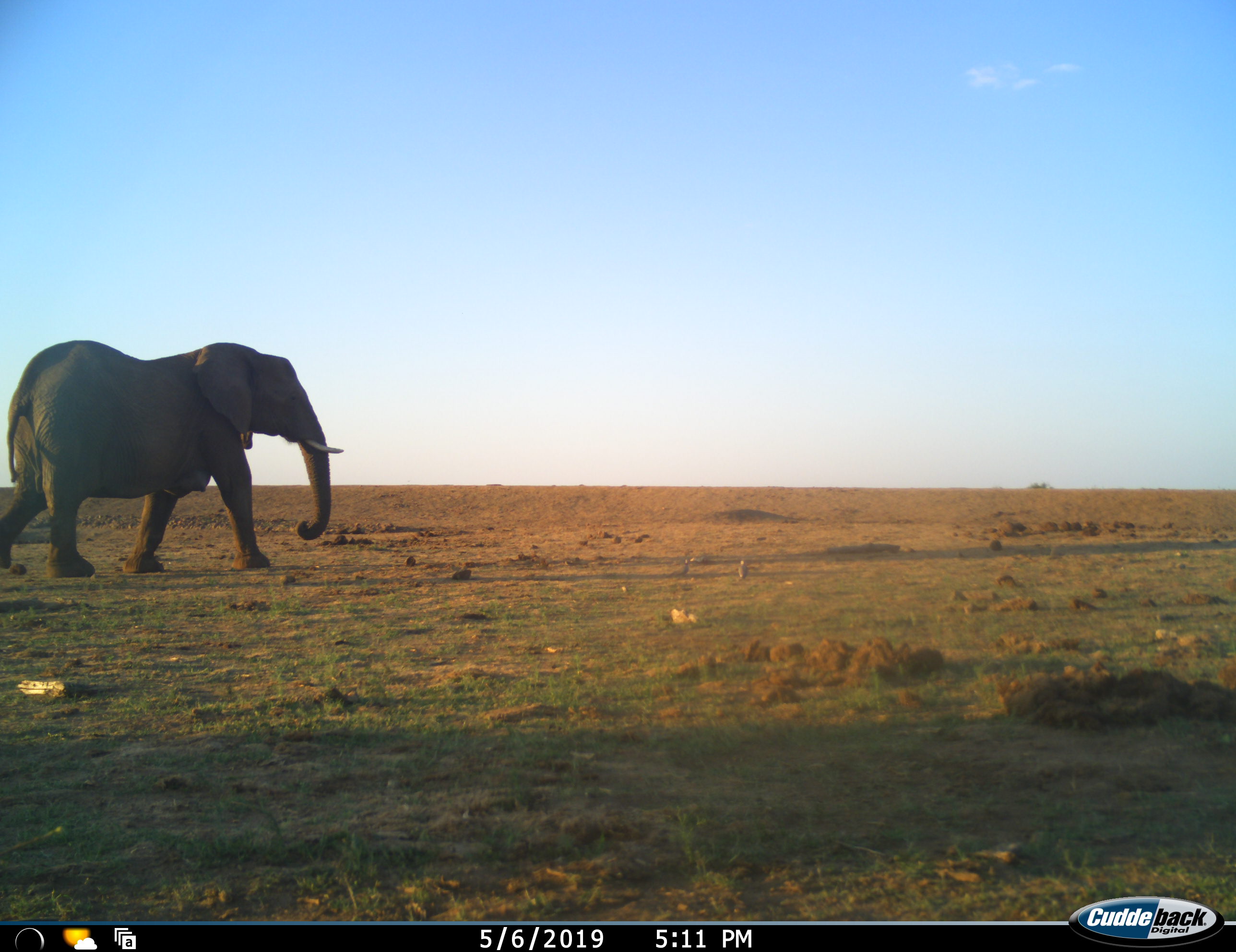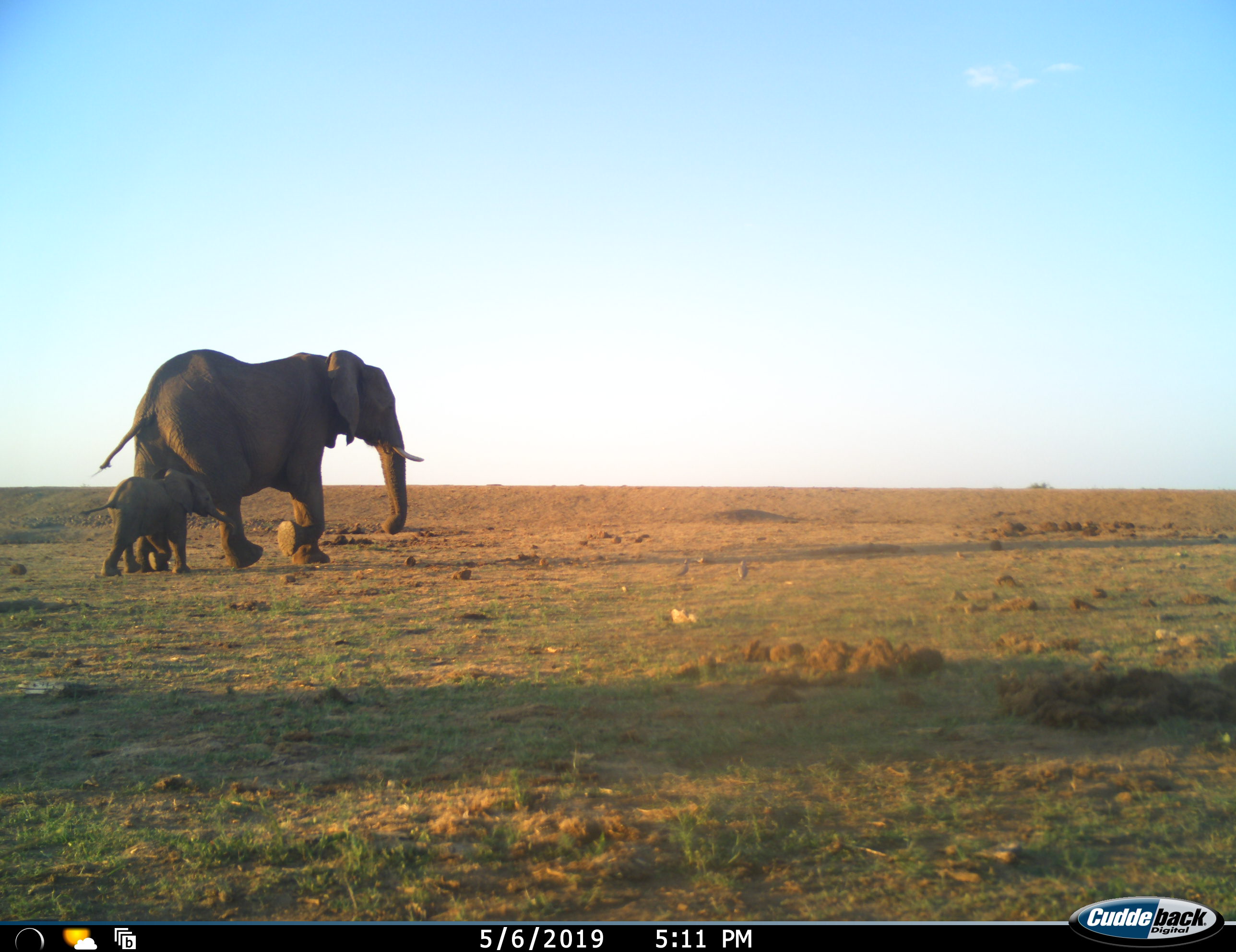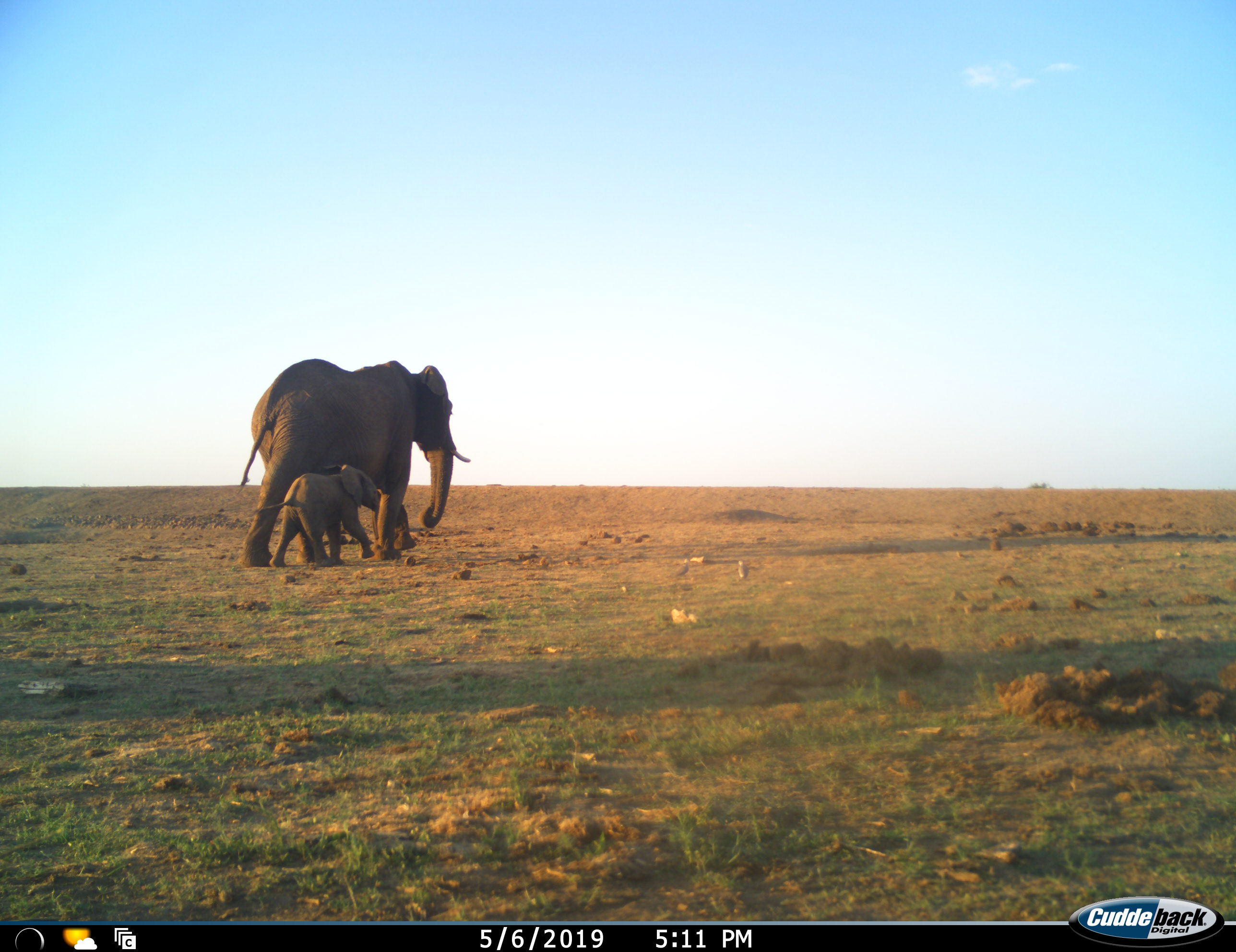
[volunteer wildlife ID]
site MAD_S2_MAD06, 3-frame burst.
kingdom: Animalia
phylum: Chordata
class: Mammalia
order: Proboscidea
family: Elephantidae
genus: Loxodonta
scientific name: Loxodonta africana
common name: african bush elephant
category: elephant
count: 2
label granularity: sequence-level